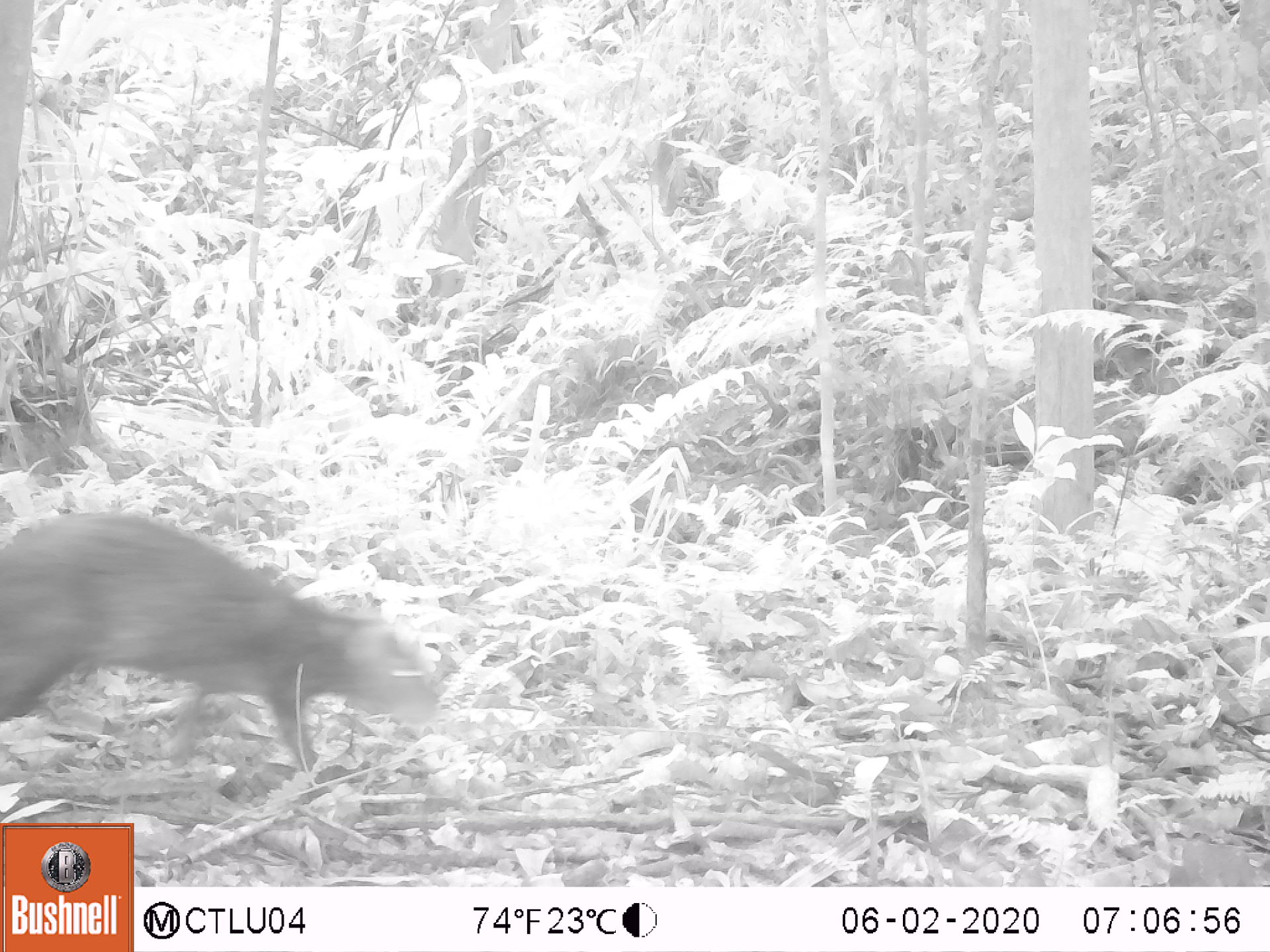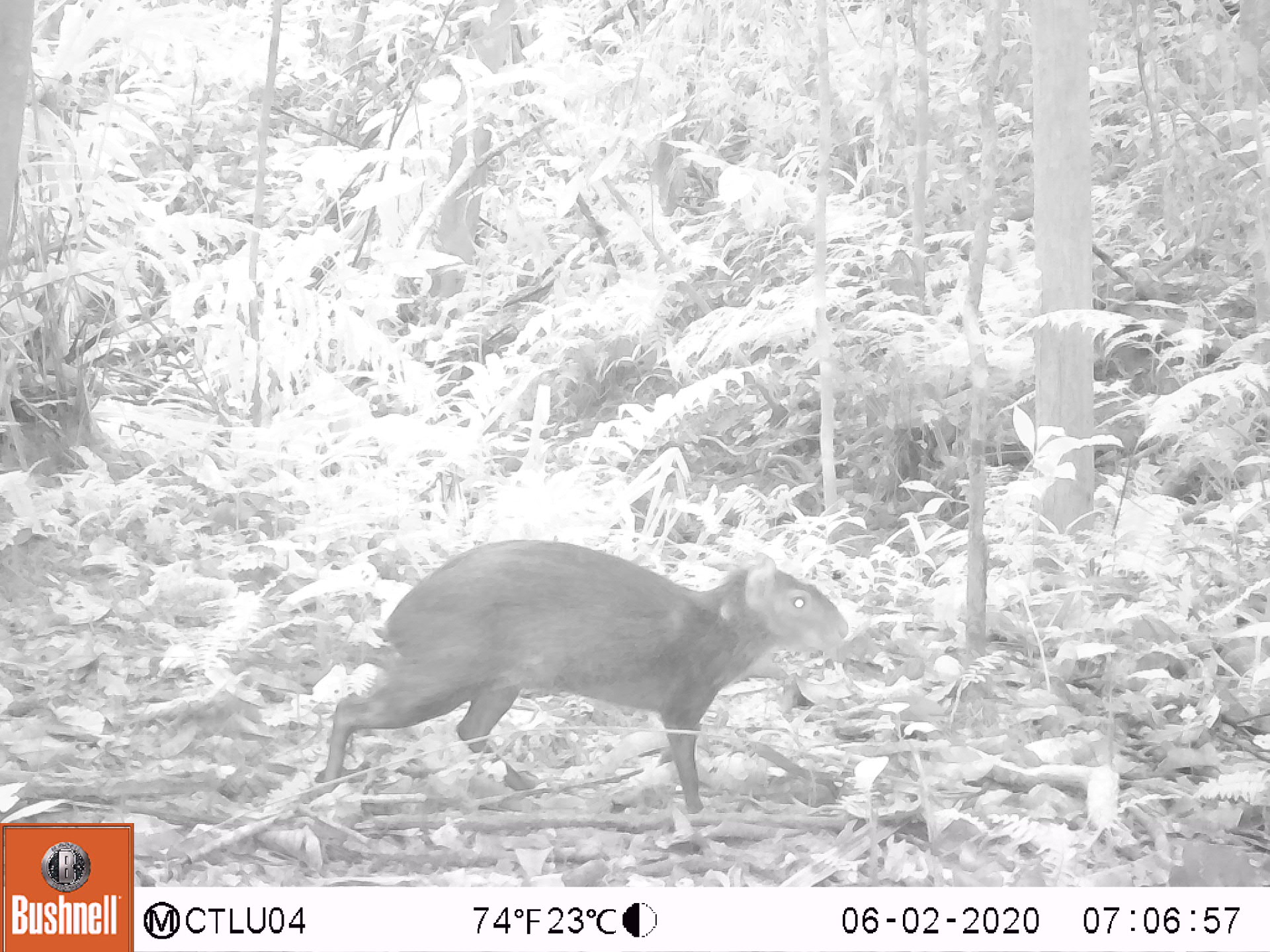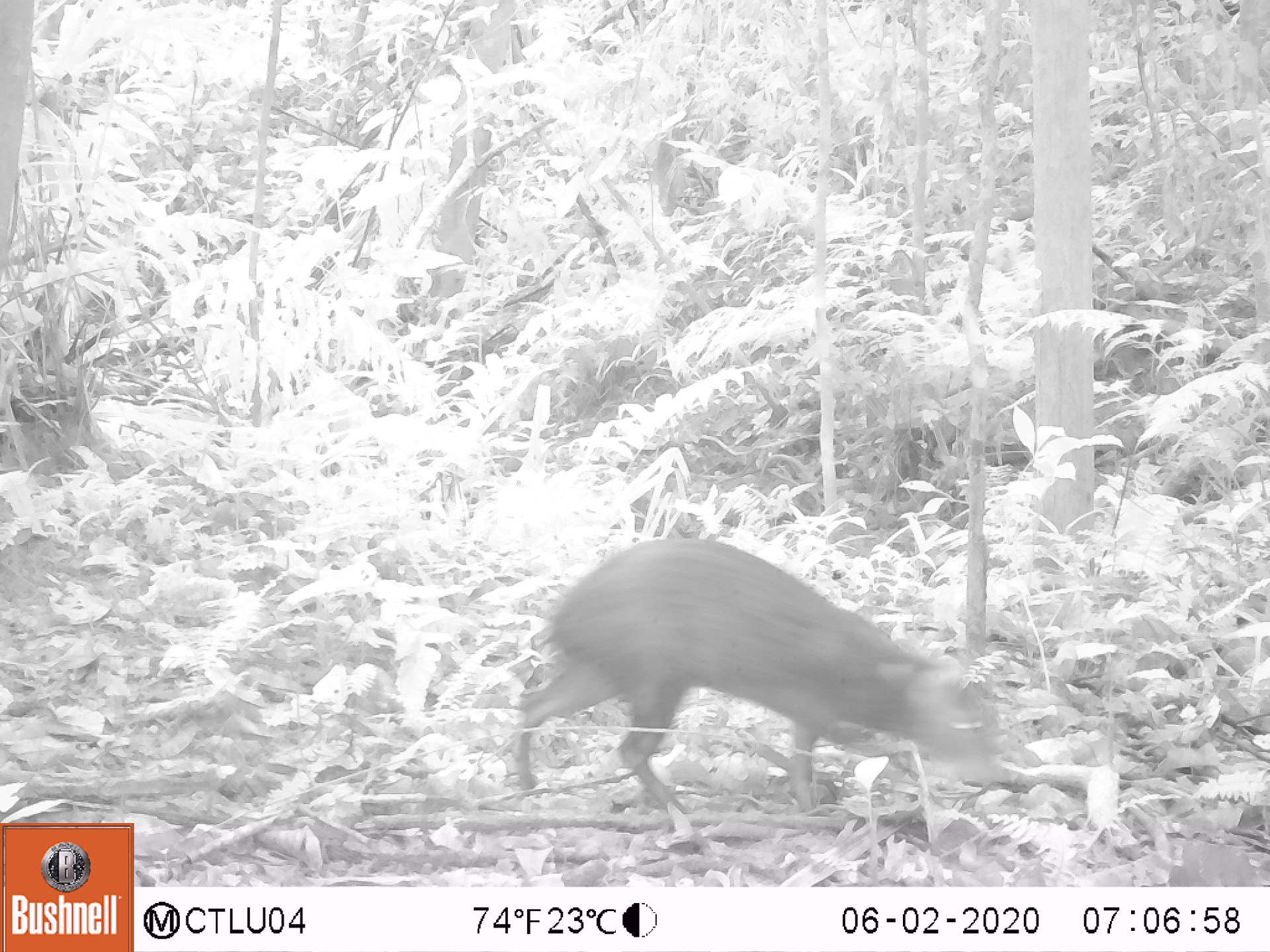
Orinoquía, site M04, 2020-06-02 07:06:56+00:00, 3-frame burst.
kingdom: Animalia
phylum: Chordata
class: Mammalia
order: Rodentia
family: Dasyproctidae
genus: Dasyprocta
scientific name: Dasyprocta fuliginosa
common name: black agouti